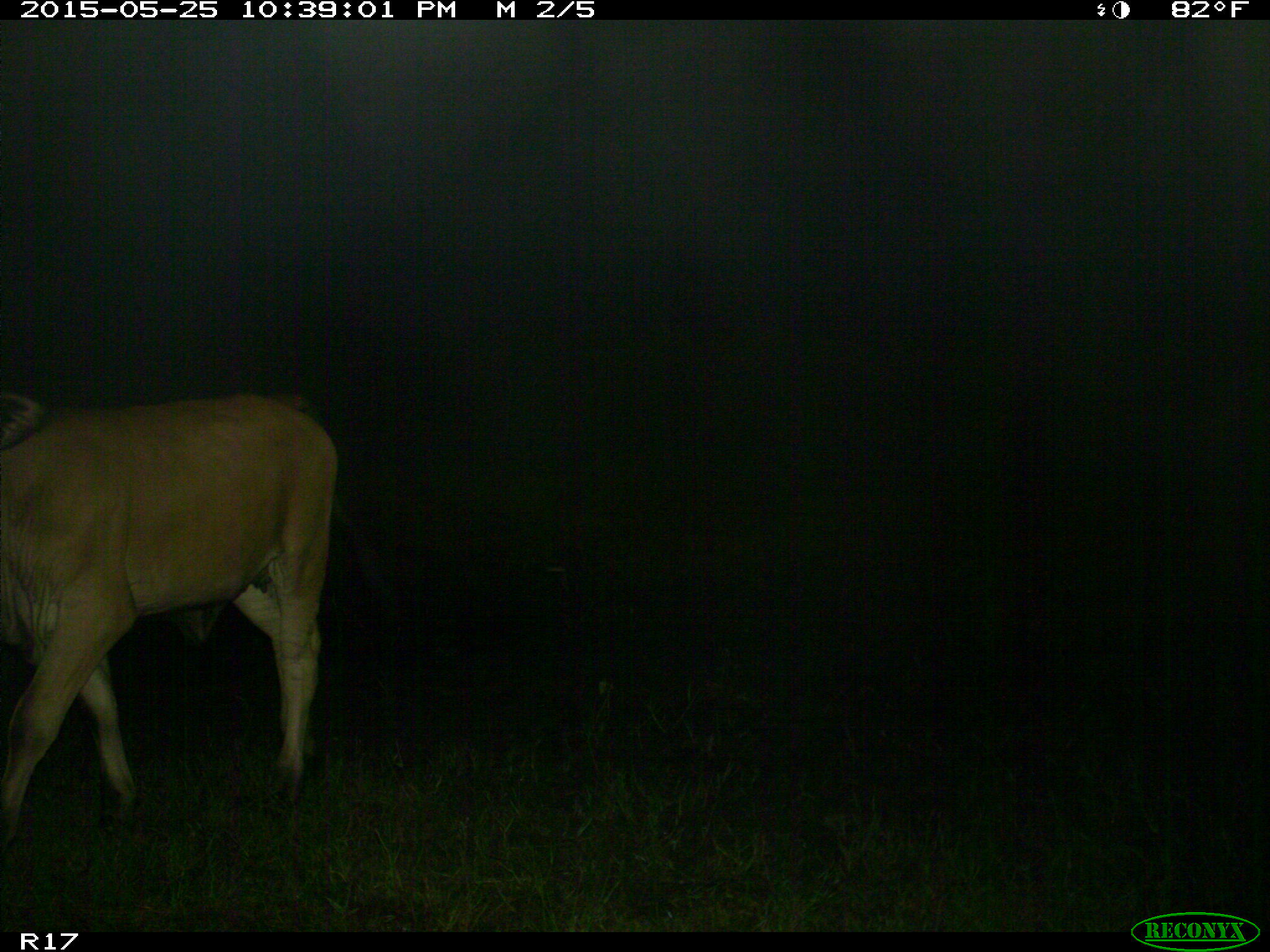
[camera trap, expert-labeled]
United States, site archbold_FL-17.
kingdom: Animalia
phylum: Chordata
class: Mammalia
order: Artiodactyla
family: Bovidae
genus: Bos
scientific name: Bos taurus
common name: domestic cow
Bos taurus (domestic cow).